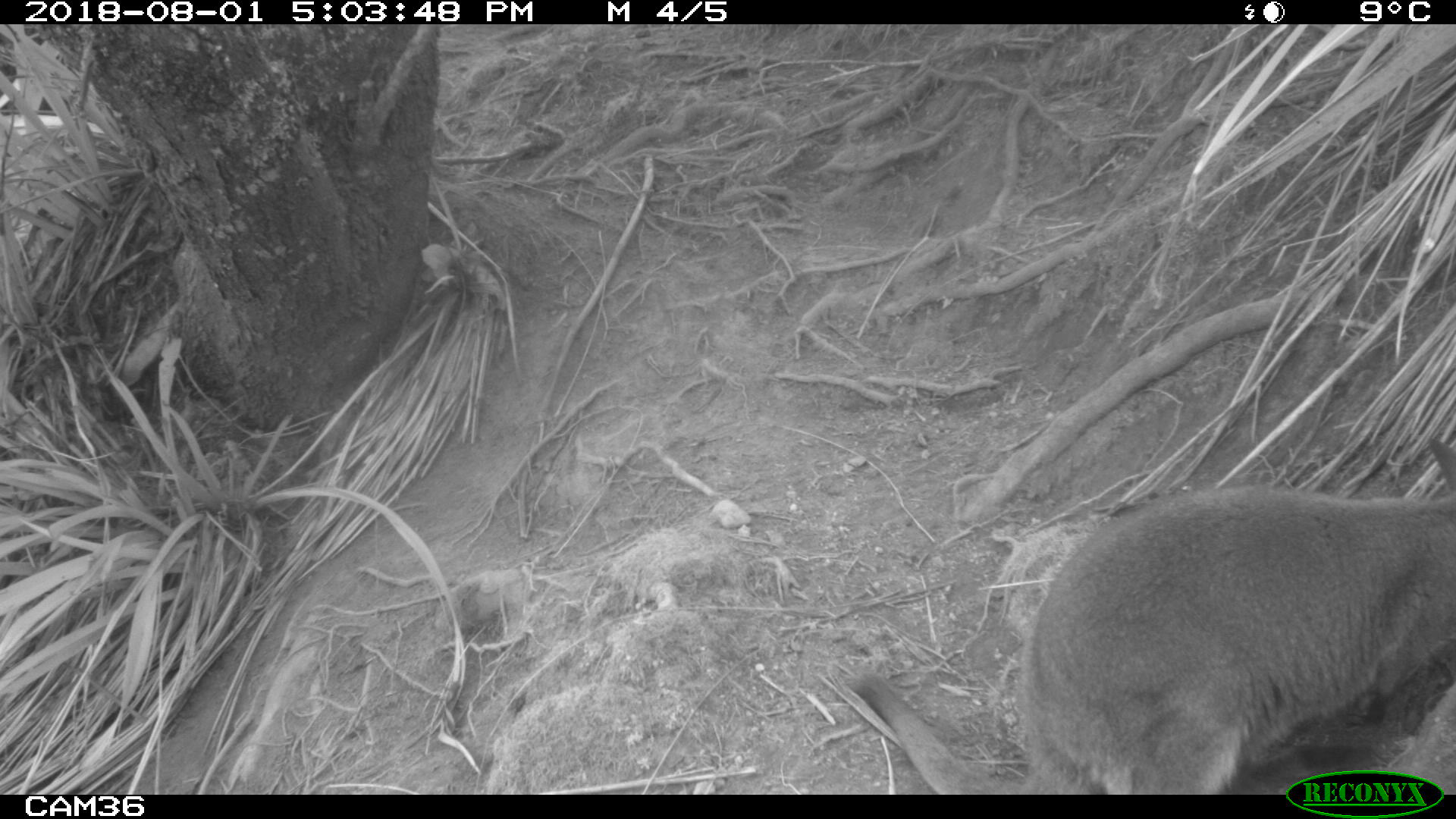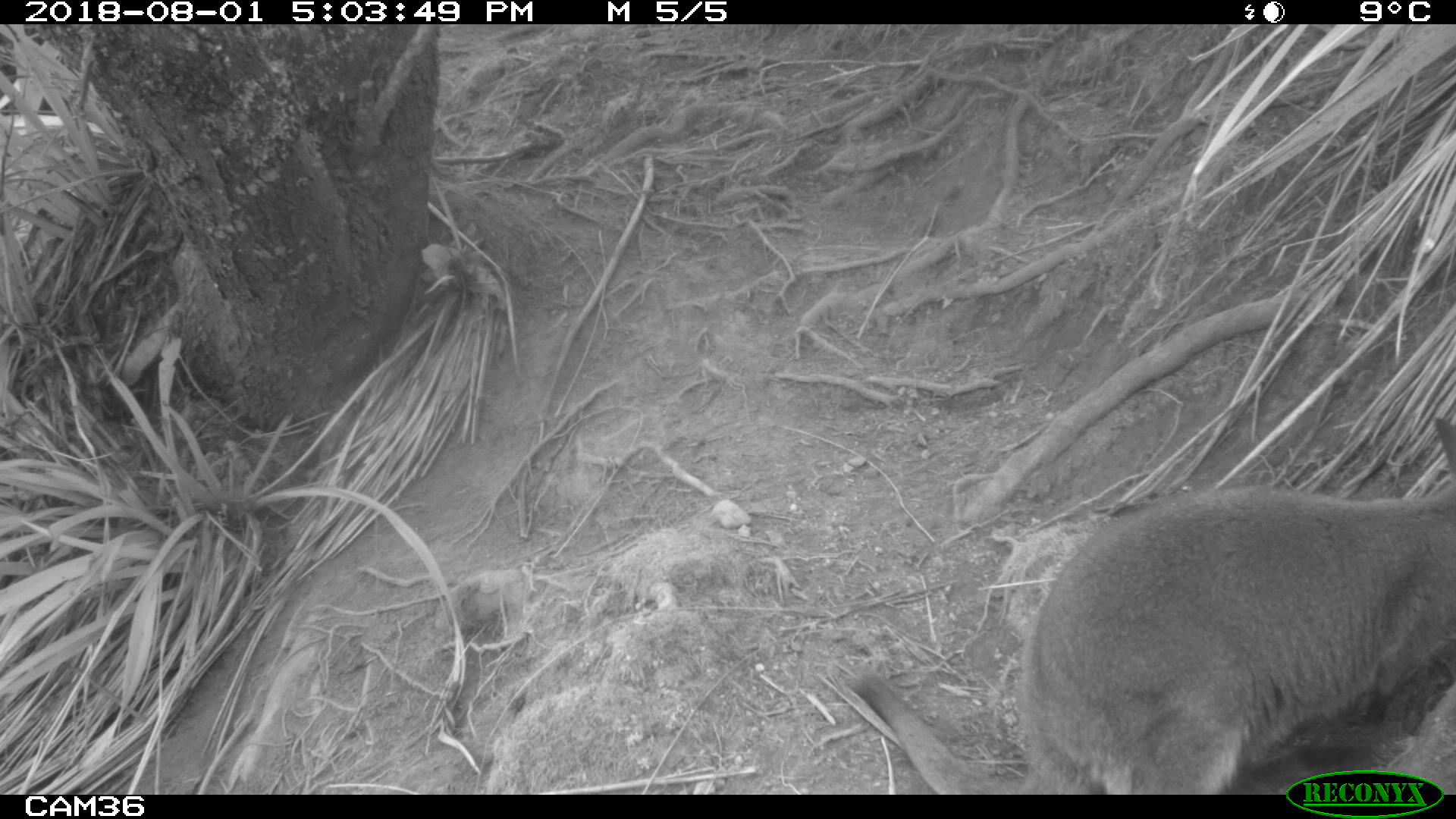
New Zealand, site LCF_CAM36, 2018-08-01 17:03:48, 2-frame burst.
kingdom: Animalia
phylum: Chordata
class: Mammalia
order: Diprotodontia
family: Macropodidae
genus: Notamacropus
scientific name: Notamacropus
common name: wallaby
Wallaby (Notamacropus).